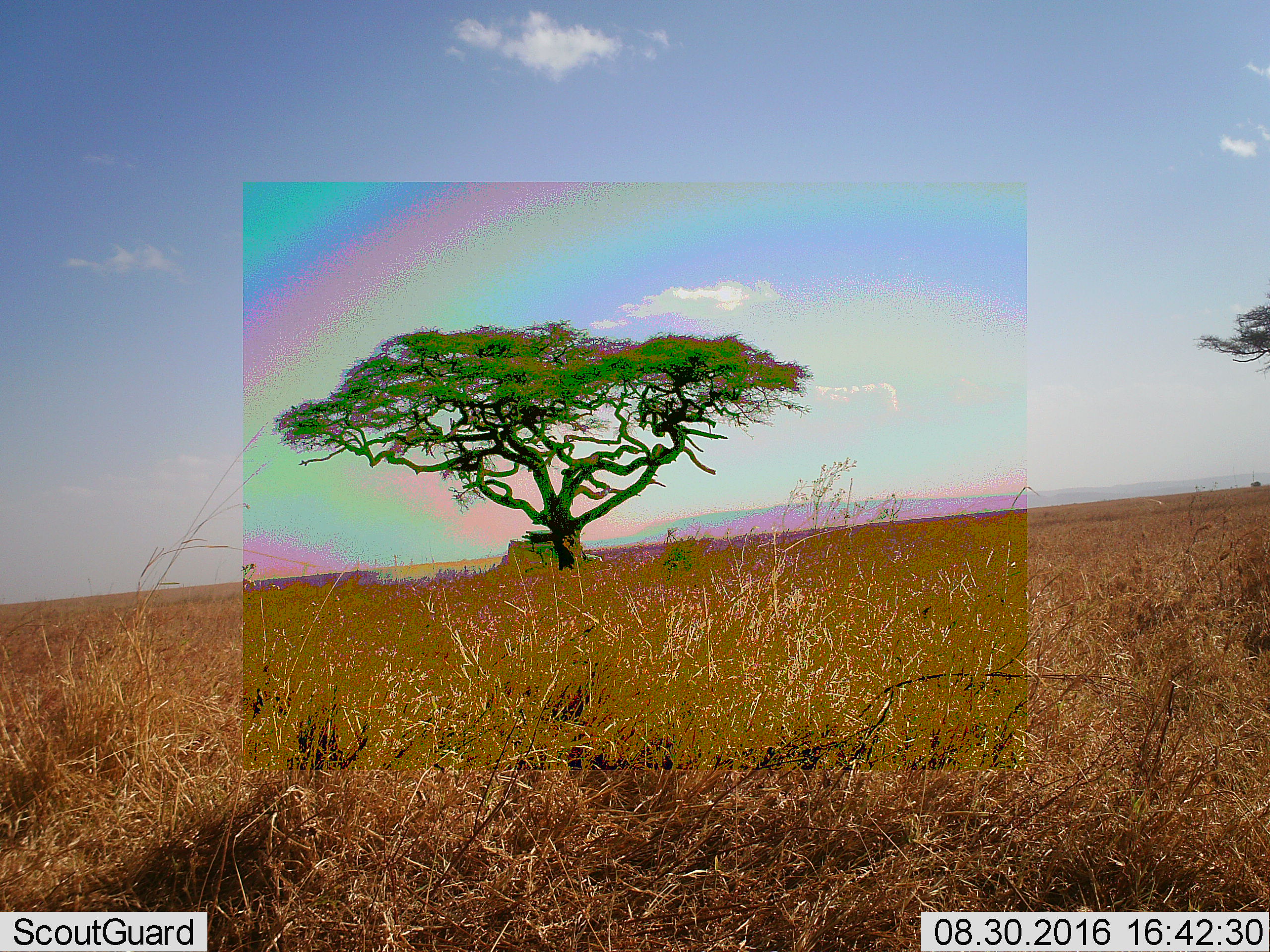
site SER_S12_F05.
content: unidentified animal